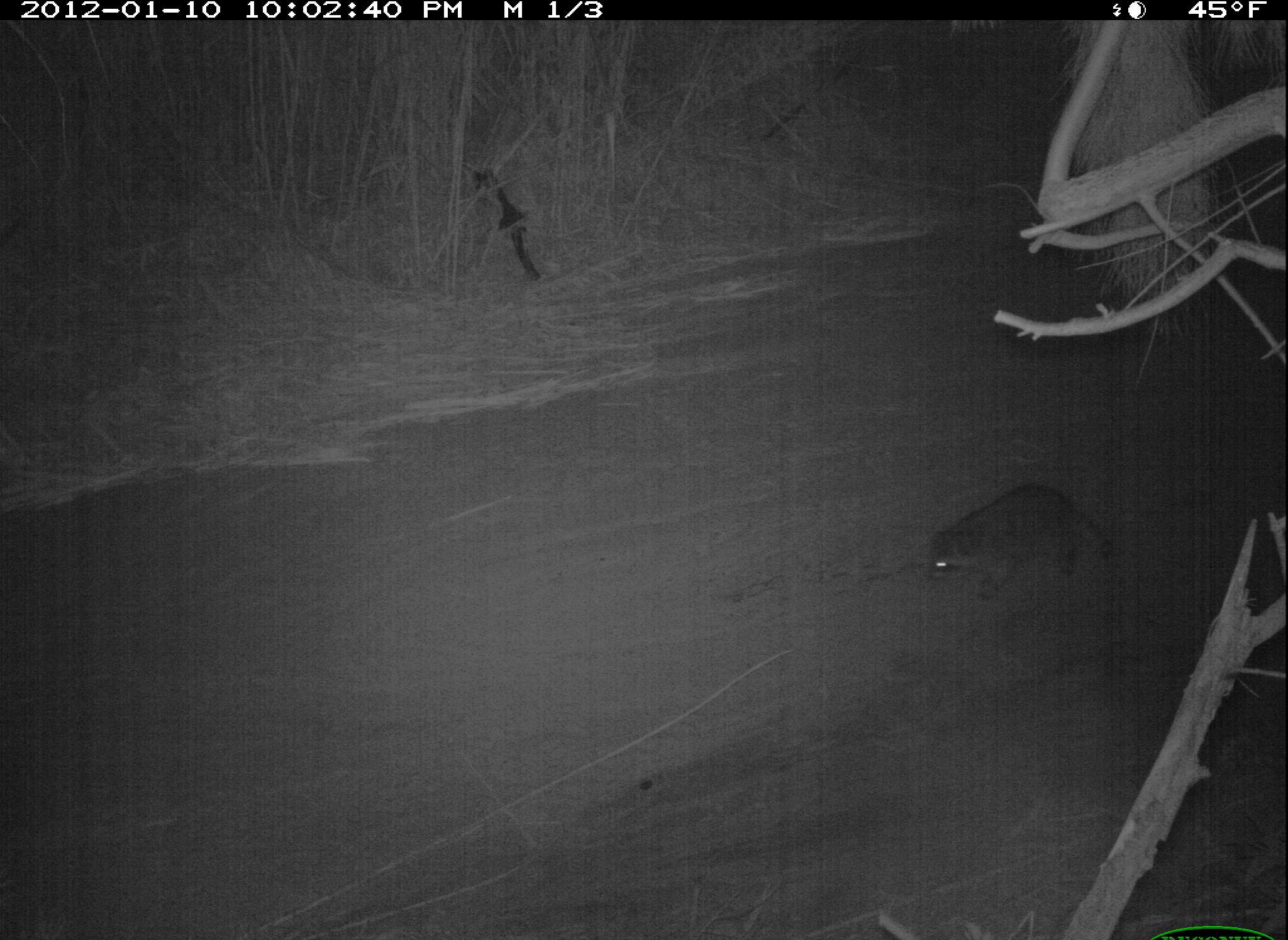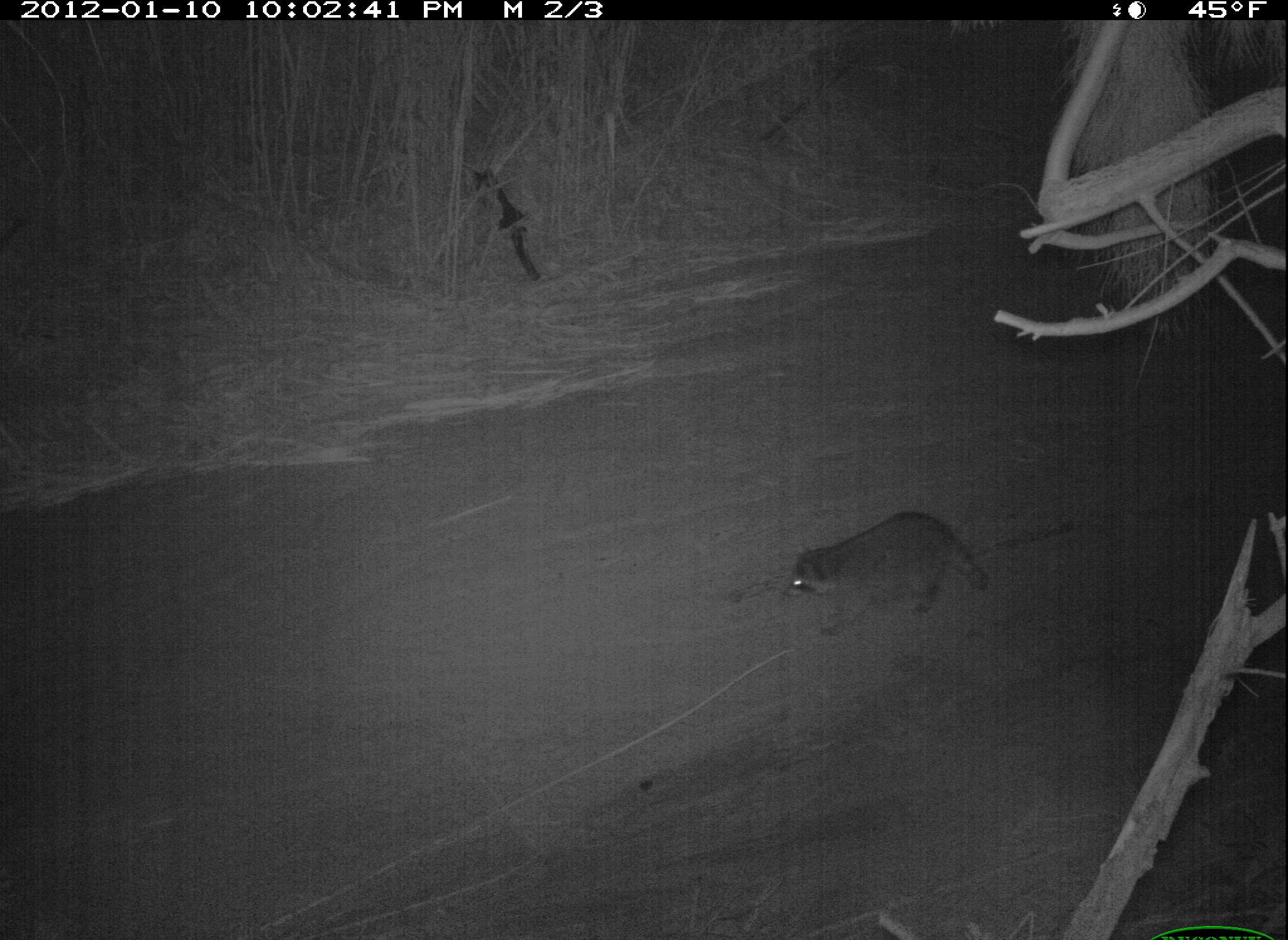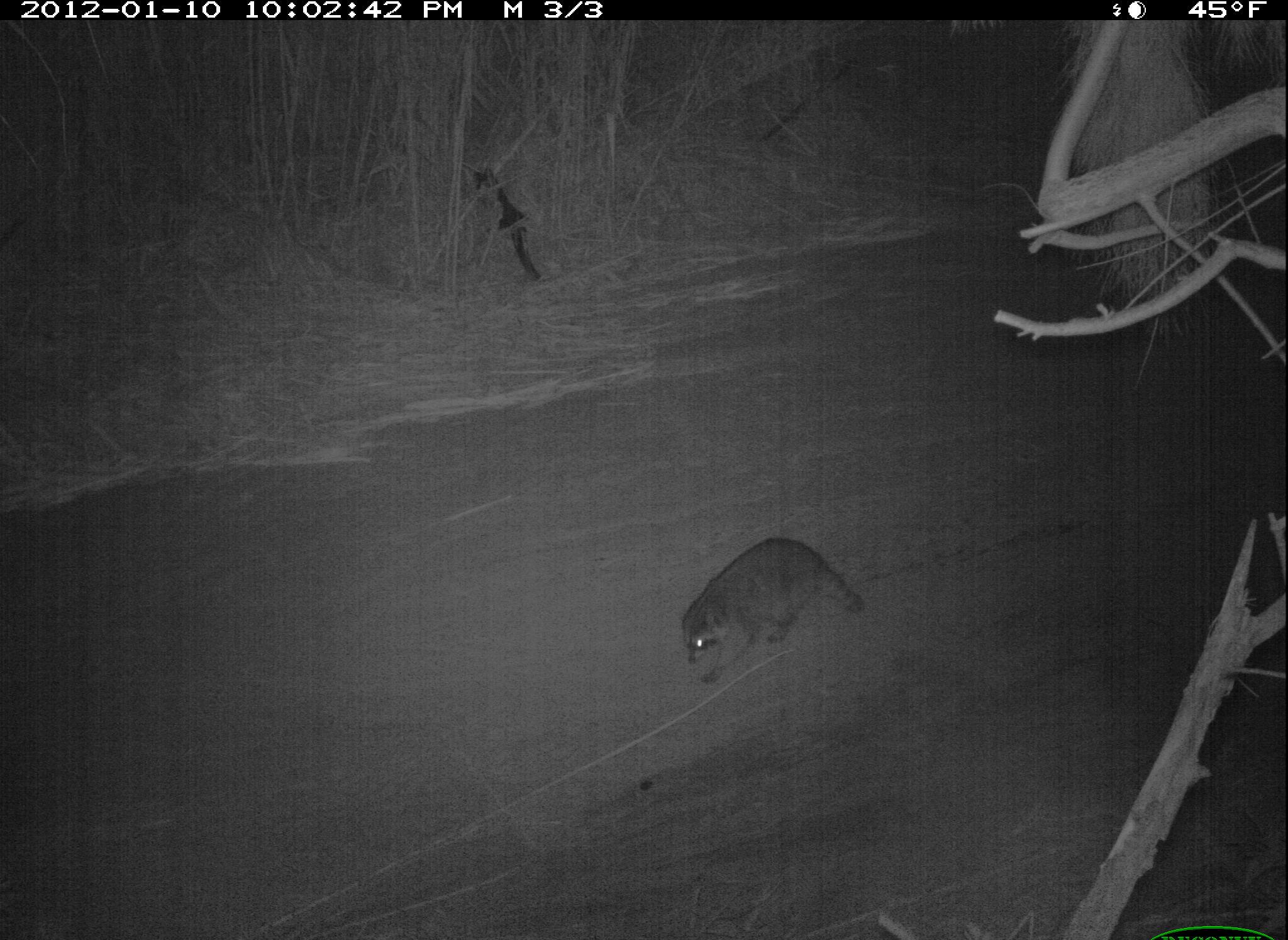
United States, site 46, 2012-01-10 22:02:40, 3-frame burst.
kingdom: Animalia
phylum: Chordata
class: Mammalia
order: Carnivora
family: Procyonidae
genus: Procyon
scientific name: Procyon lotor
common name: raccoon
Raccoon (Procyon lotor).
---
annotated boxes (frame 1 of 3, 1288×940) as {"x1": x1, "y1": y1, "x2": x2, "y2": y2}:
raccoon: {"x1": 921, "y1": 470, "x2": 1124, "y2": 612}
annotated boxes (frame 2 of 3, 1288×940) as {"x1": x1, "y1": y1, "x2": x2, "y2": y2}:
raccoon: {"x1": 768, "y1": 501, "x2": 998, "y2": 644}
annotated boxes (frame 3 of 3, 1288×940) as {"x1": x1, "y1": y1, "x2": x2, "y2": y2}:
raccoon: {"x1": 673, "y1": 519, "x2": 876, "y2": 693}